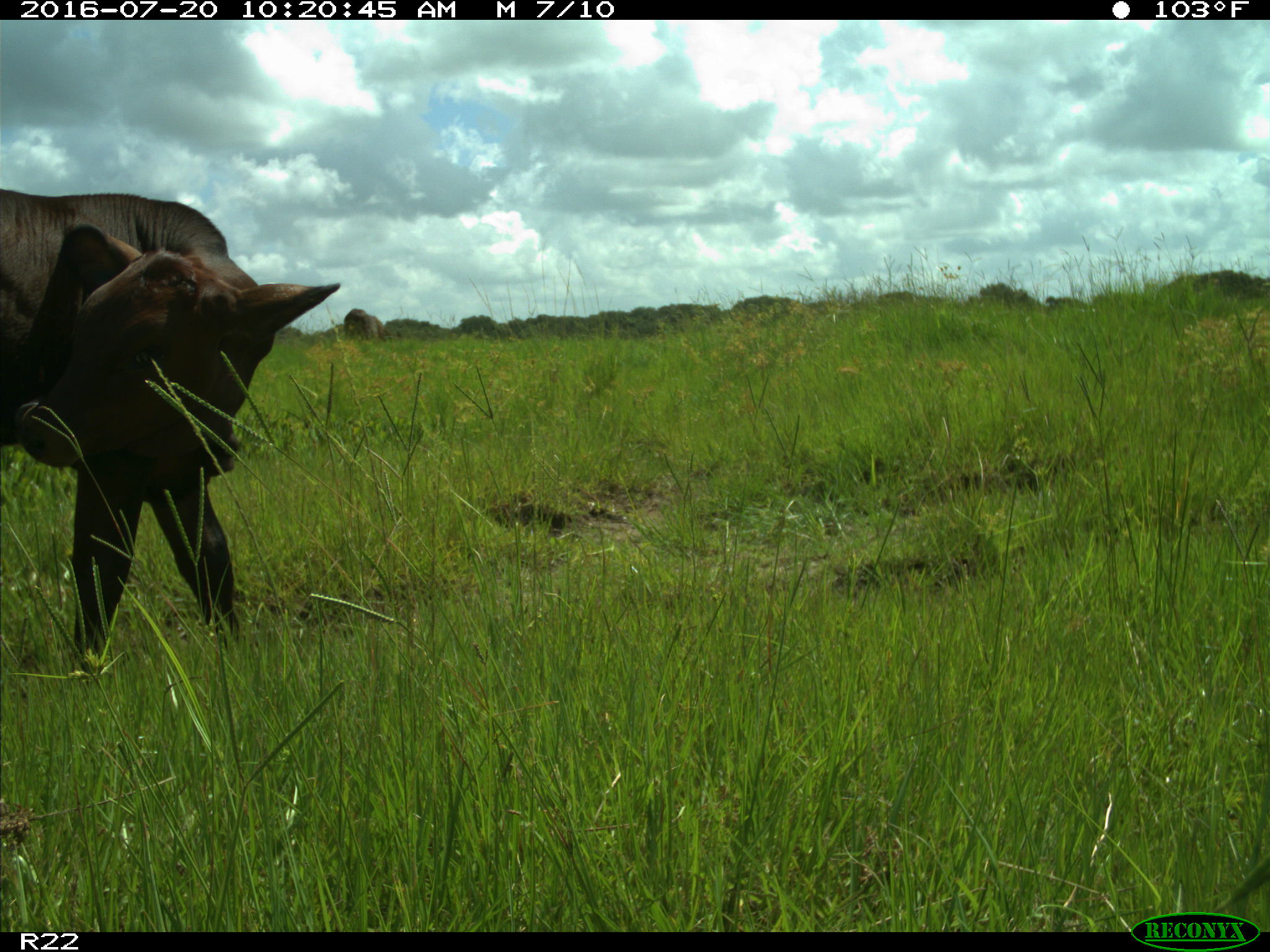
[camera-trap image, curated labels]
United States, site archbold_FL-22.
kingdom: Animalia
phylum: Chordata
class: Mammalia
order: Artiodactyla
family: Bovidae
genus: Bos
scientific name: Bos taurus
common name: domestic cow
Bos taurus (domestic cow).